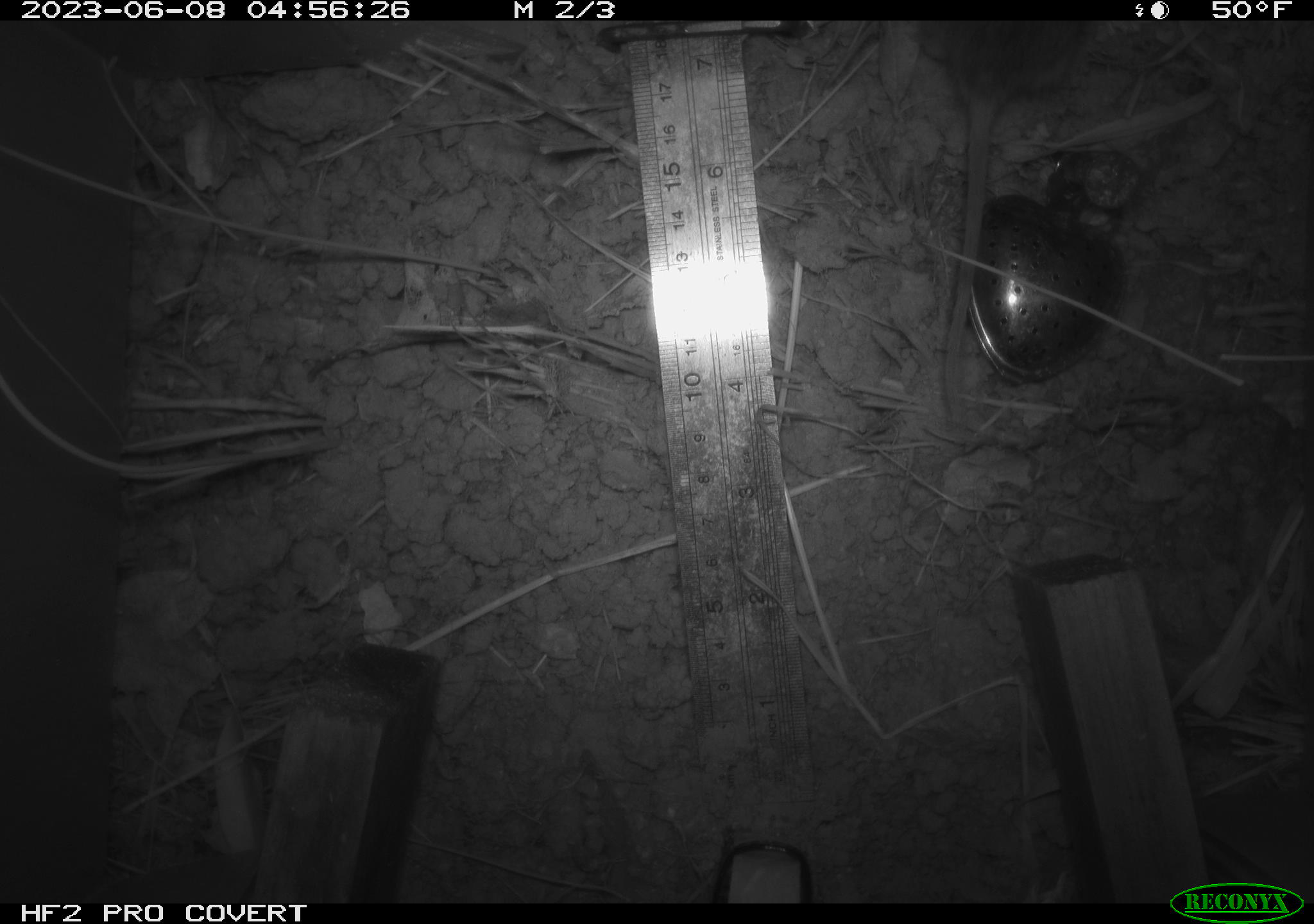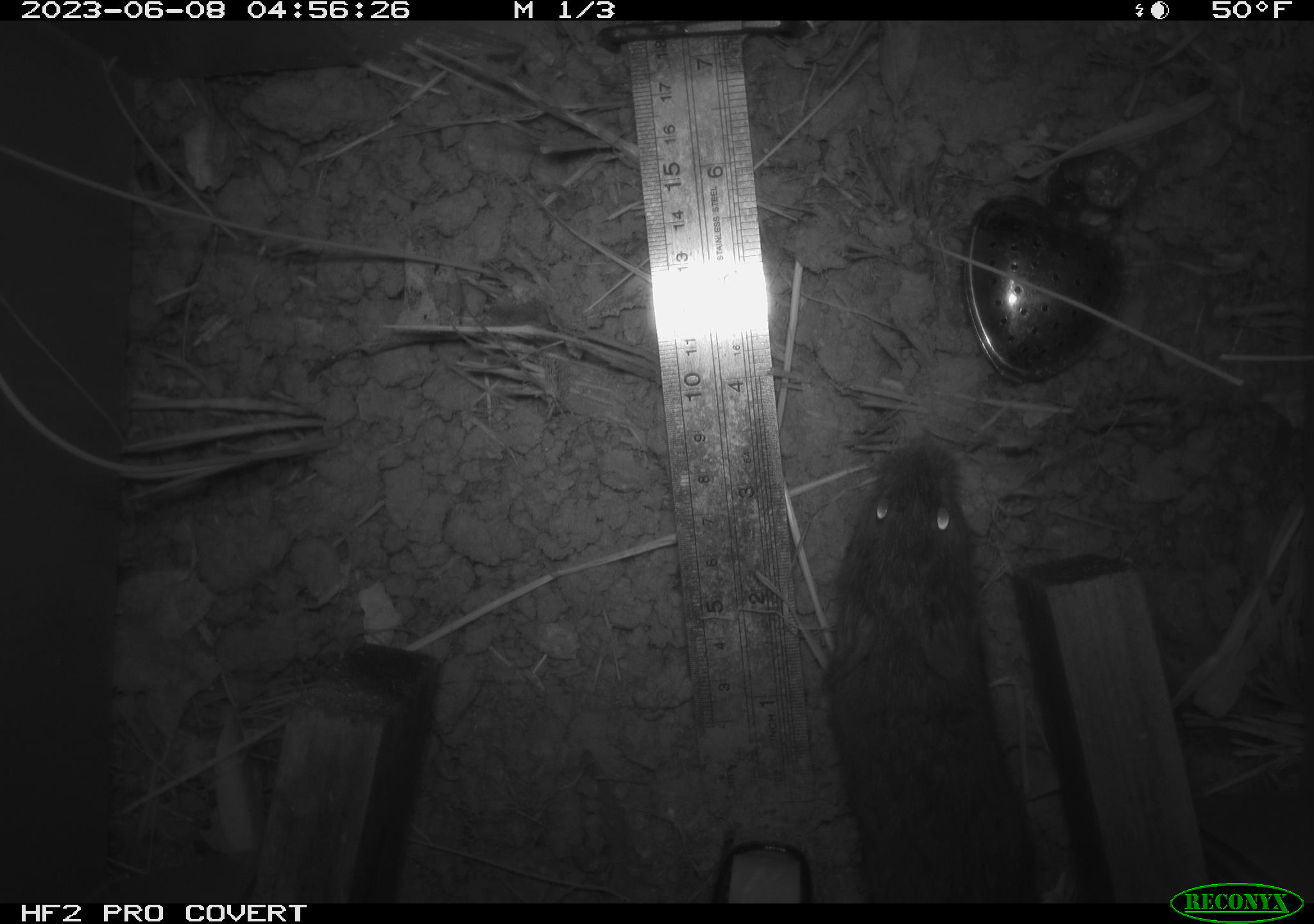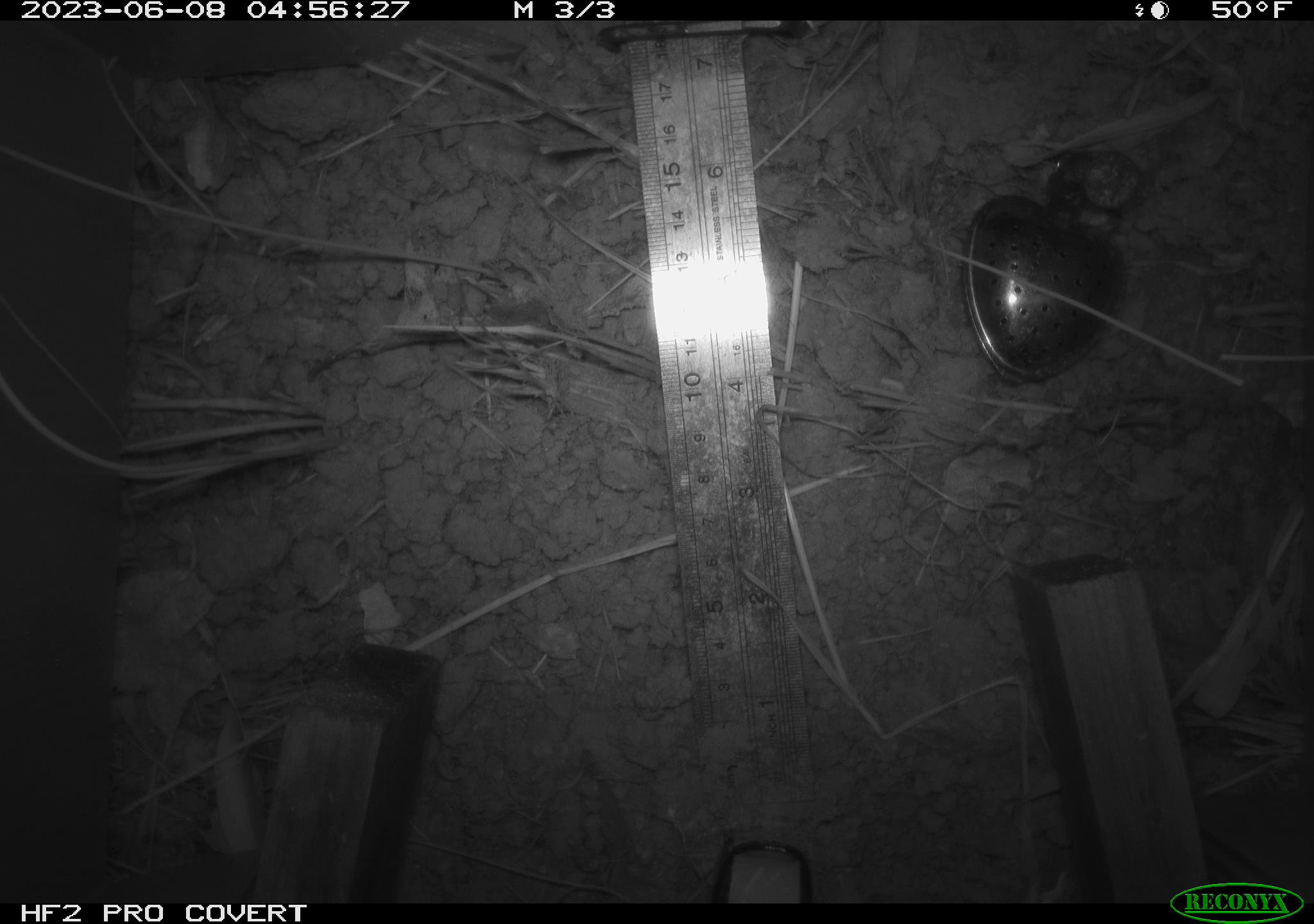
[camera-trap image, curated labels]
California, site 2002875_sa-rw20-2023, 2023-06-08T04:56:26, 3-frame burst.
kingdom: Animalia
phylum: Chordata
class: Mammalia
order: Rodentia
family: Cricetidae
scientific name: Arvicolinae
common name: voles, lemmings, and muskrats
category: arvicolinae subfamily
Arvicolinae subfamily (voles, lemmings, and muskrats) (Arvicolinae).